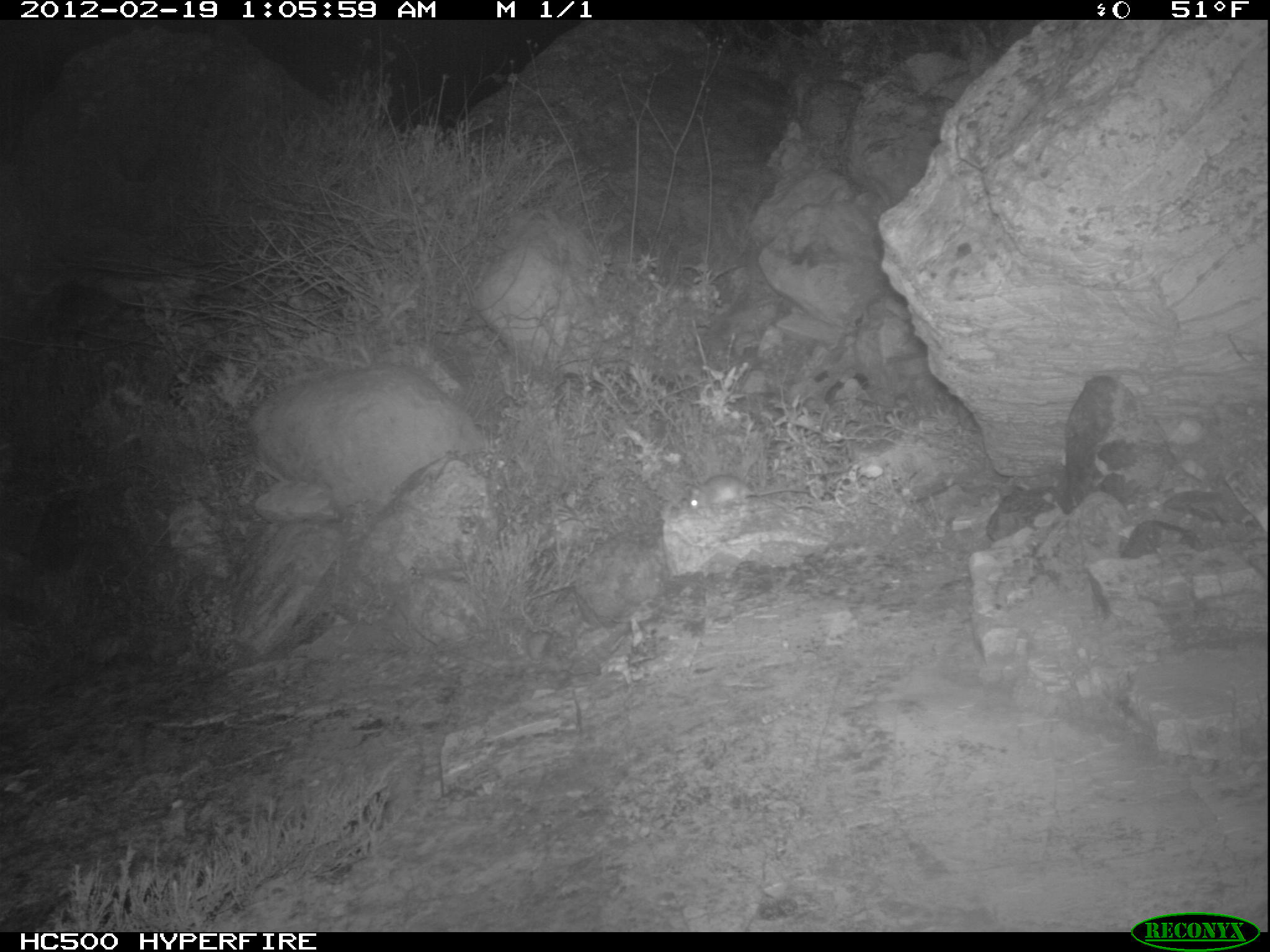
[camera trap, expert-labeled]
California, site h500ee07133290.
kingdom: Animalia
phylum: Chordata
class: Mammalia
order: Rodentia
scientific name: Rodentia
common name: rodent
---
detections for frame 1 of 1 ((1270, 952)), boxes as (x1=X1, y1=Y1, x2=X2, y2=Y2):
rodent: (x1=687, y1=474, x2=810, y2=510)